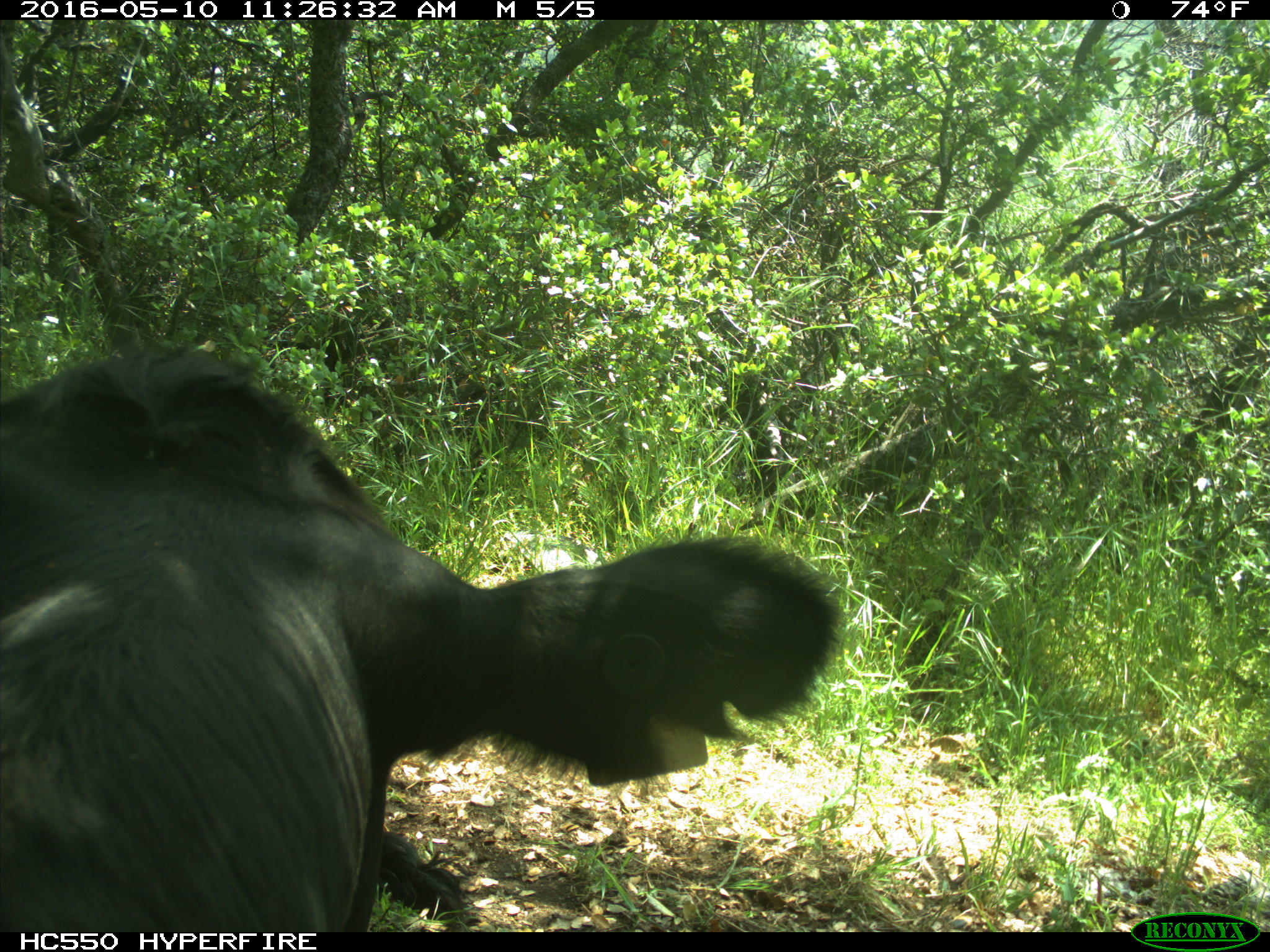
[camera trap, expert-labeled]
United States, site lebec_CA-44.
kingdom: Animalia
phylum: Chordata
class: Mammalia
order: Artiodactyla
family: Bovidae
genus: Bos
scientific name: Bos taurus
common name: domestic cow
Bos taurus (domestic cow).